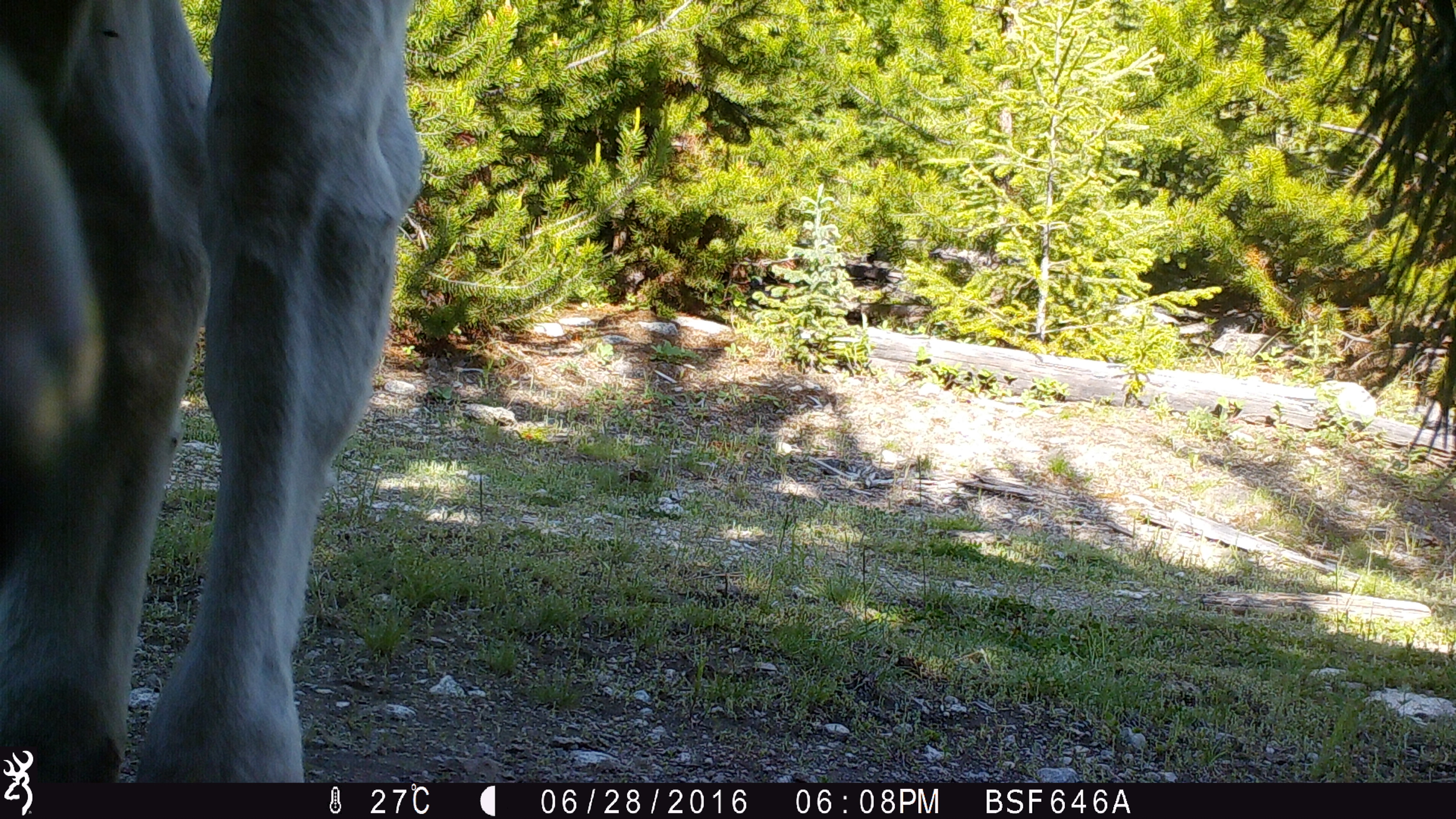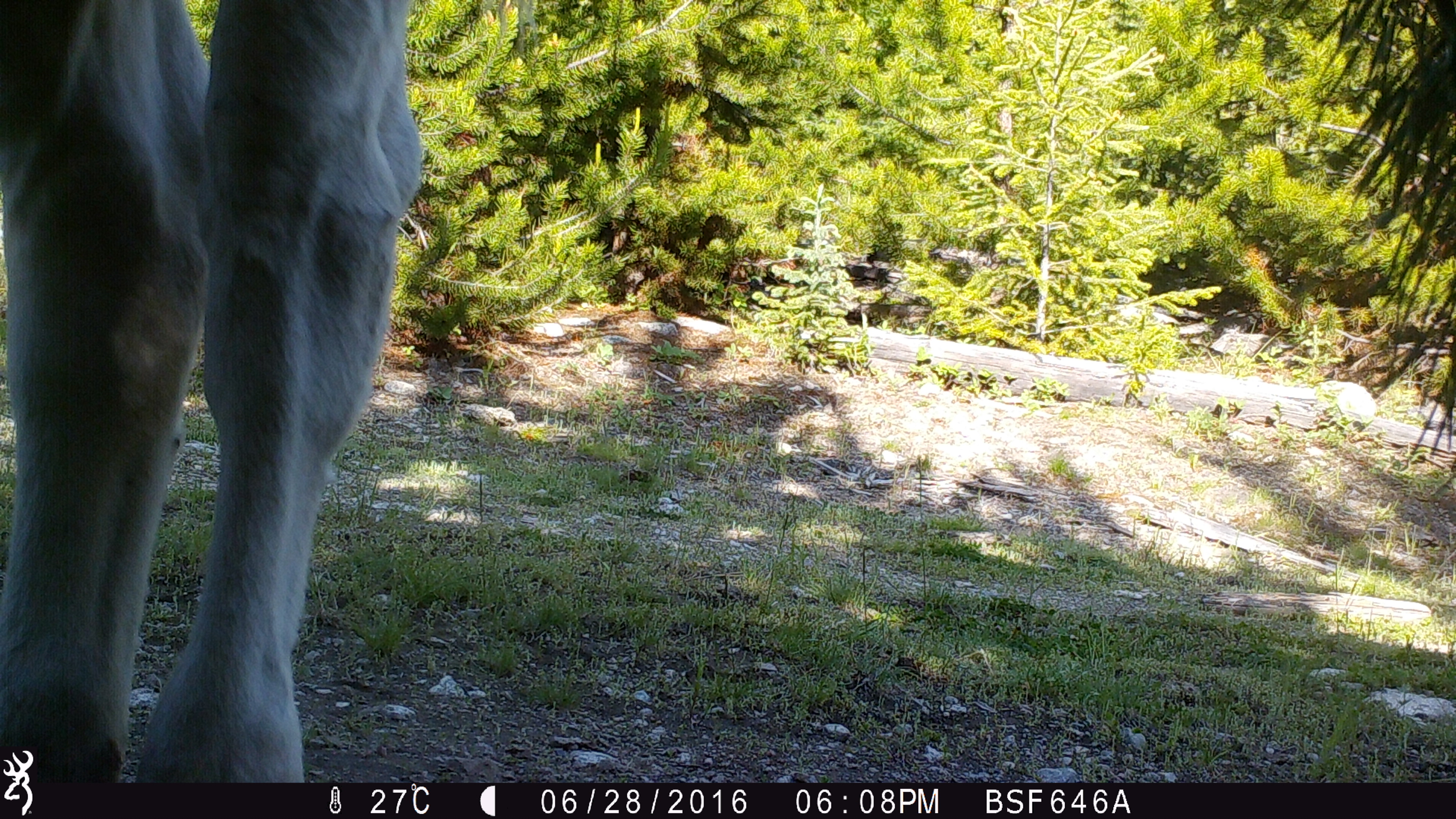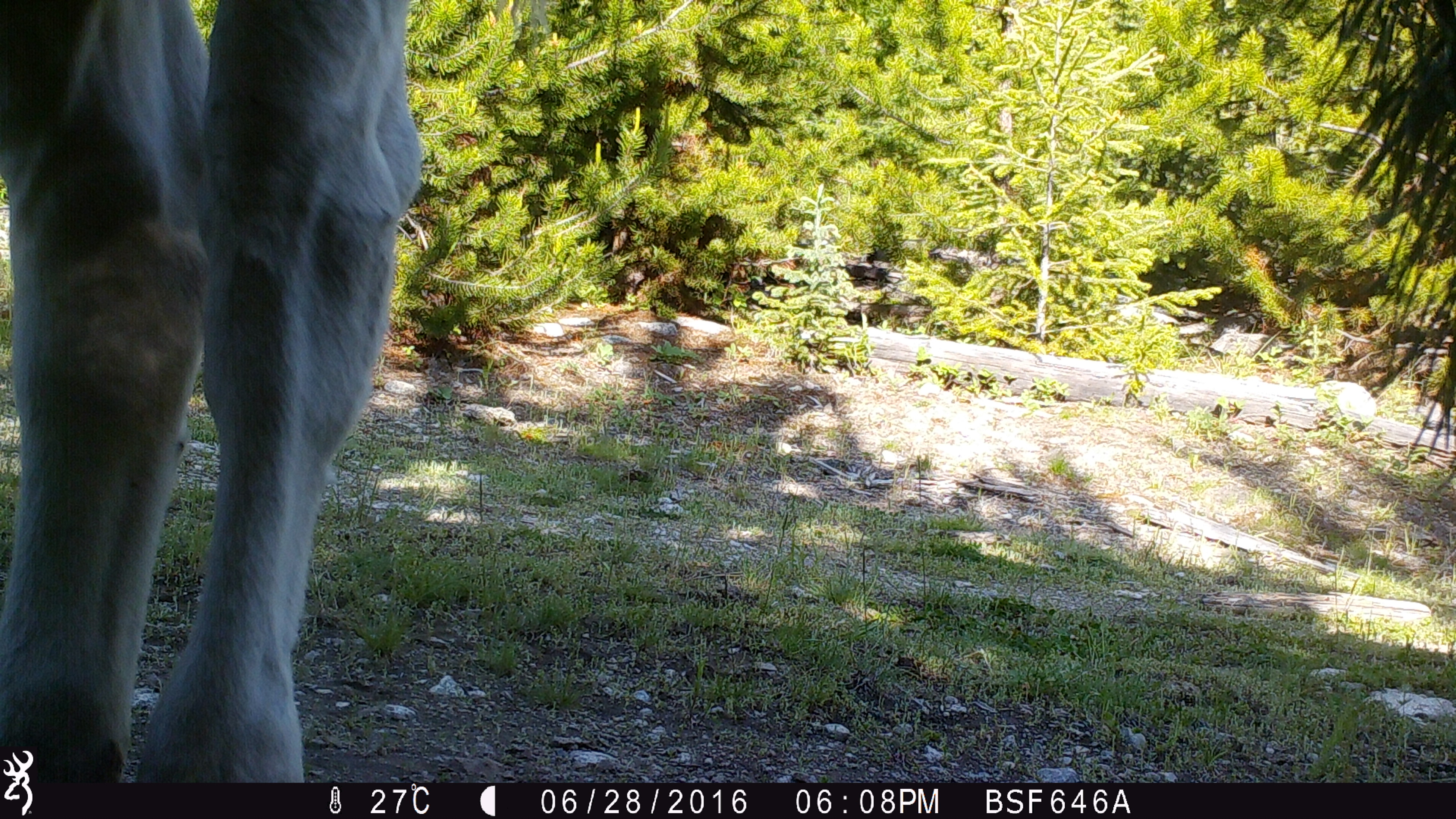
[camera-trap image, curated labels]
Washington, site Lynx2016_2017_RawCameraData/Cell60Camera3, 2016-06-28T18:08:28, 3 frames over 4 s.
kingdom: Animalia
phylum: Chordata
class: Mammalia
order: Artiodactyla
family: Bovidae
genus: Bos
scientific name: Bos taurus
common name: domestic cattle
Domestic cattle (Bos taurus). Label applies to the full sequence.